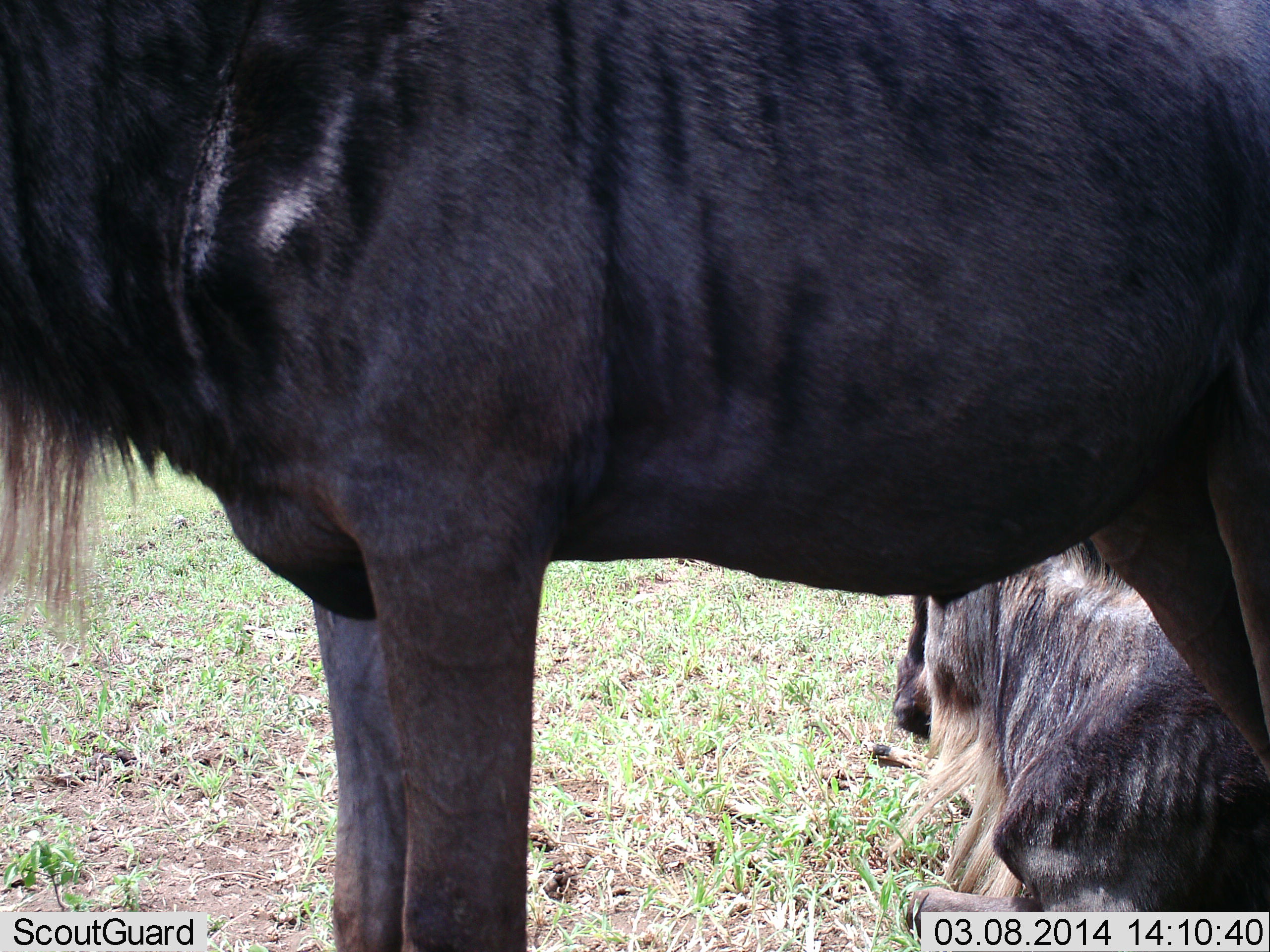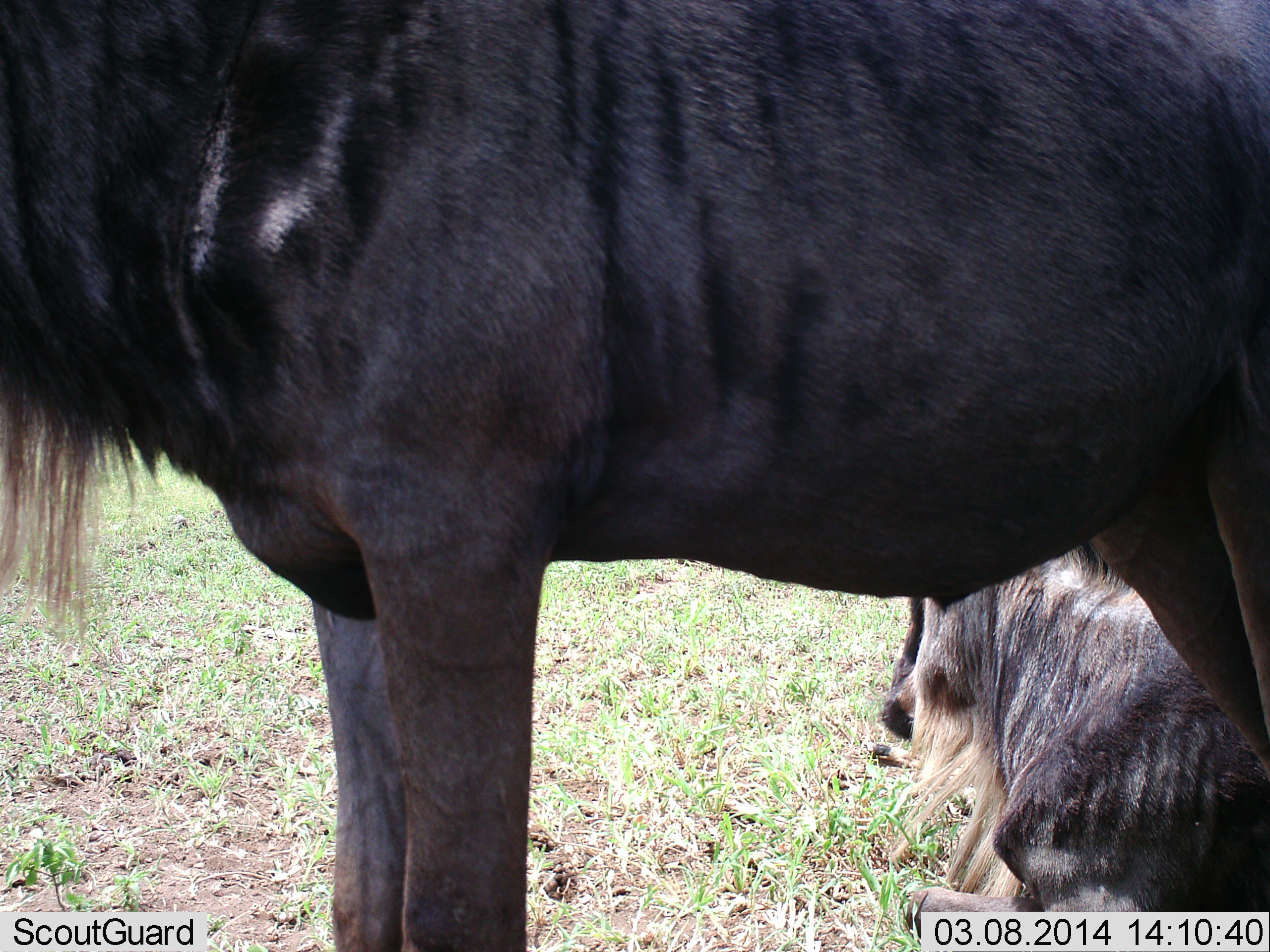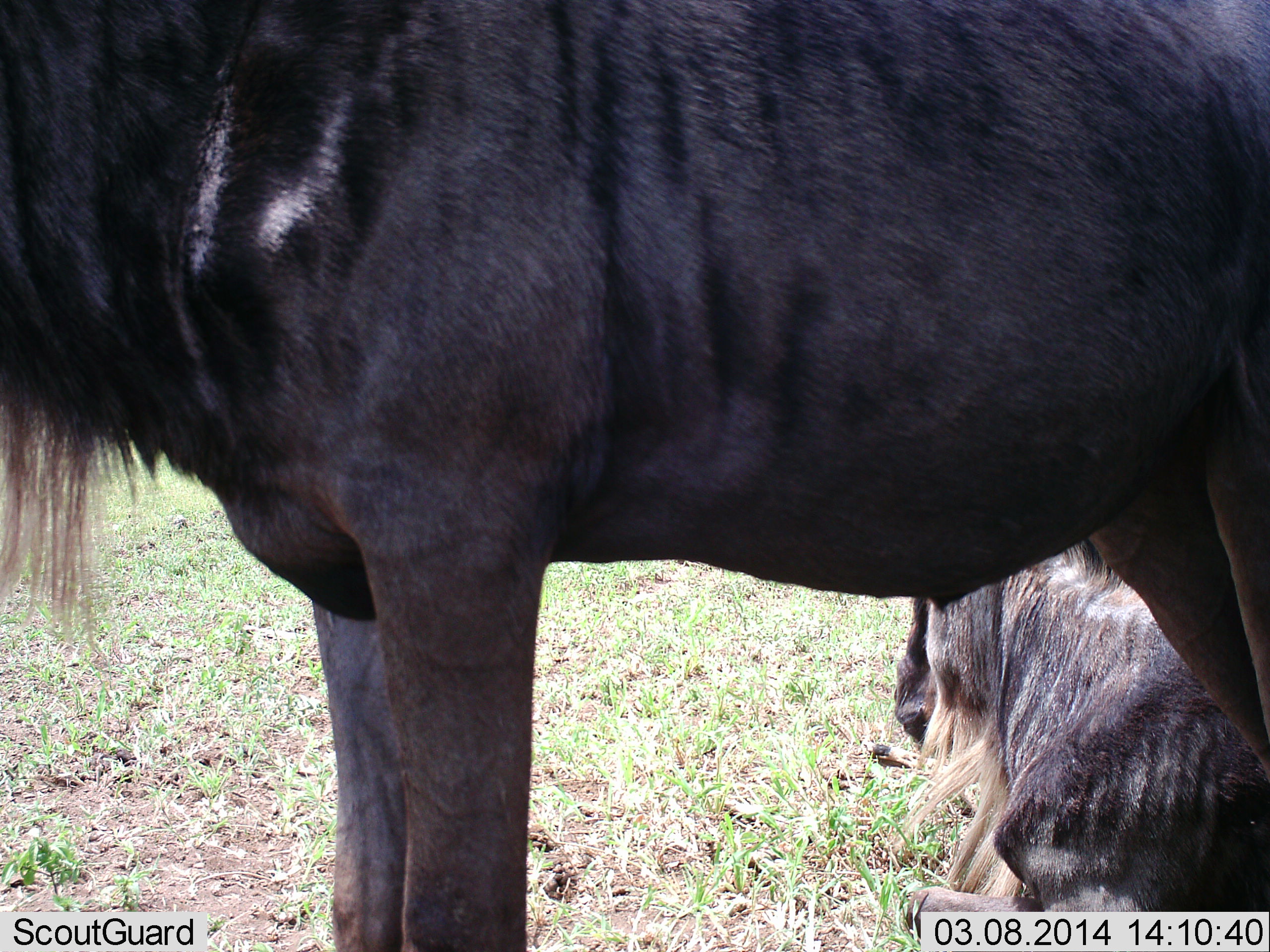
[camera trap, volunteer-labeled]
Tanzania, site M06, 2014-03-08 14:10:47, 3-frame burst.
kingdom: Animalia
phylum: Chordata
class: Mammalia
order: Artiodactyla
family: Bovidae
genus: Connochaetes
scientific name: Connochaetes taurinus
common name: blue wildebeest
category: wildebeest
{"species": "wildebeest (blue wildebeest) (Connochaetes taurinus)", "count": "2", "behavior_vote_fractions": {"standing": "90%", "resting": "100%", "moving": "0%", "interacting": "0%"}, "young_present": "0%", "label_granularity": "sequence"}